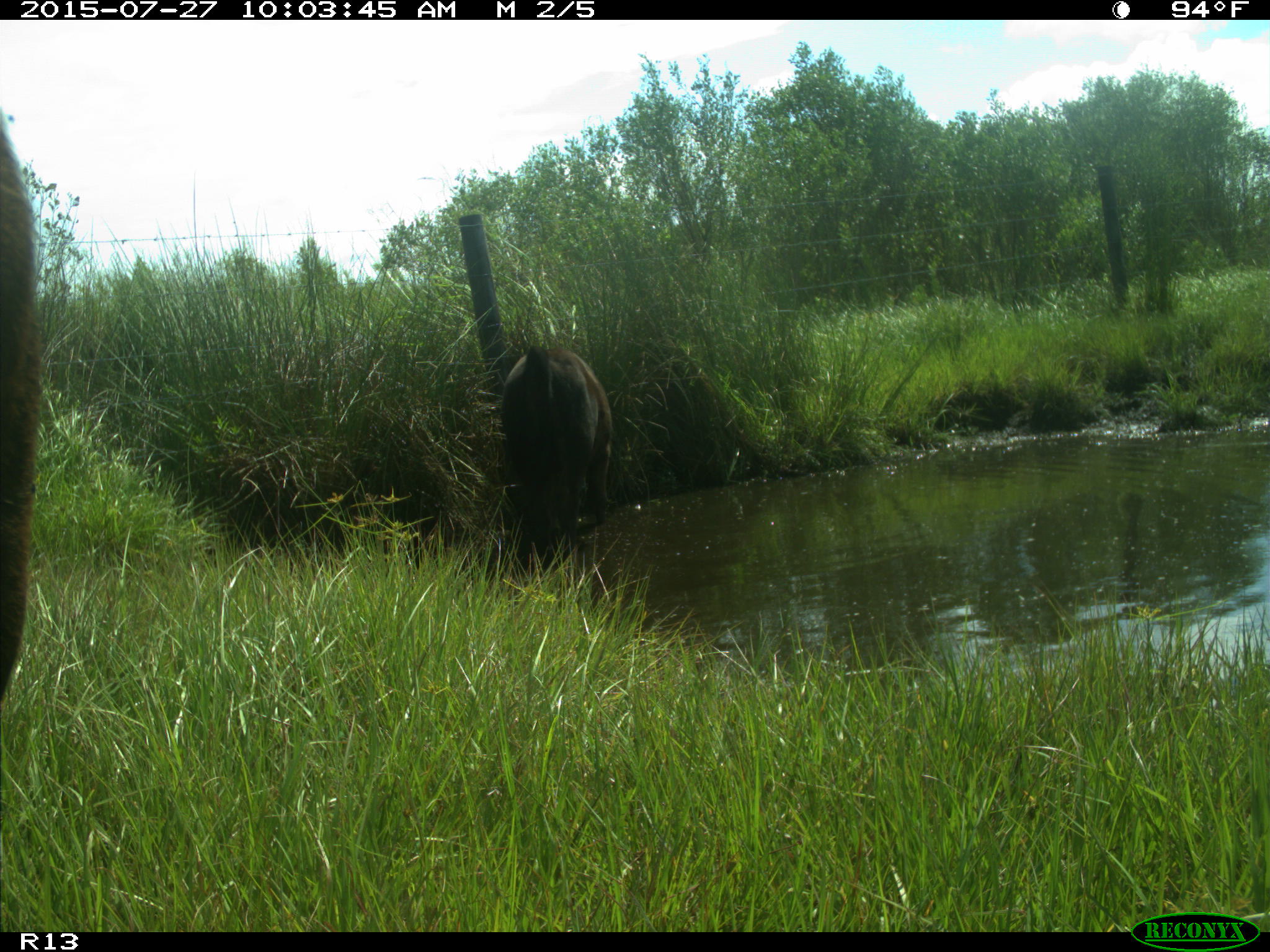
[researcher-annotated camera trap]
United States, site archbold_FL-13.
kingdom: Animalia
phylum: Chordata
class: Mammalia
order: Artiodactyla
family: Bovidae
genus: Bos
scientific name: Bos taurus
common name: domestic cow